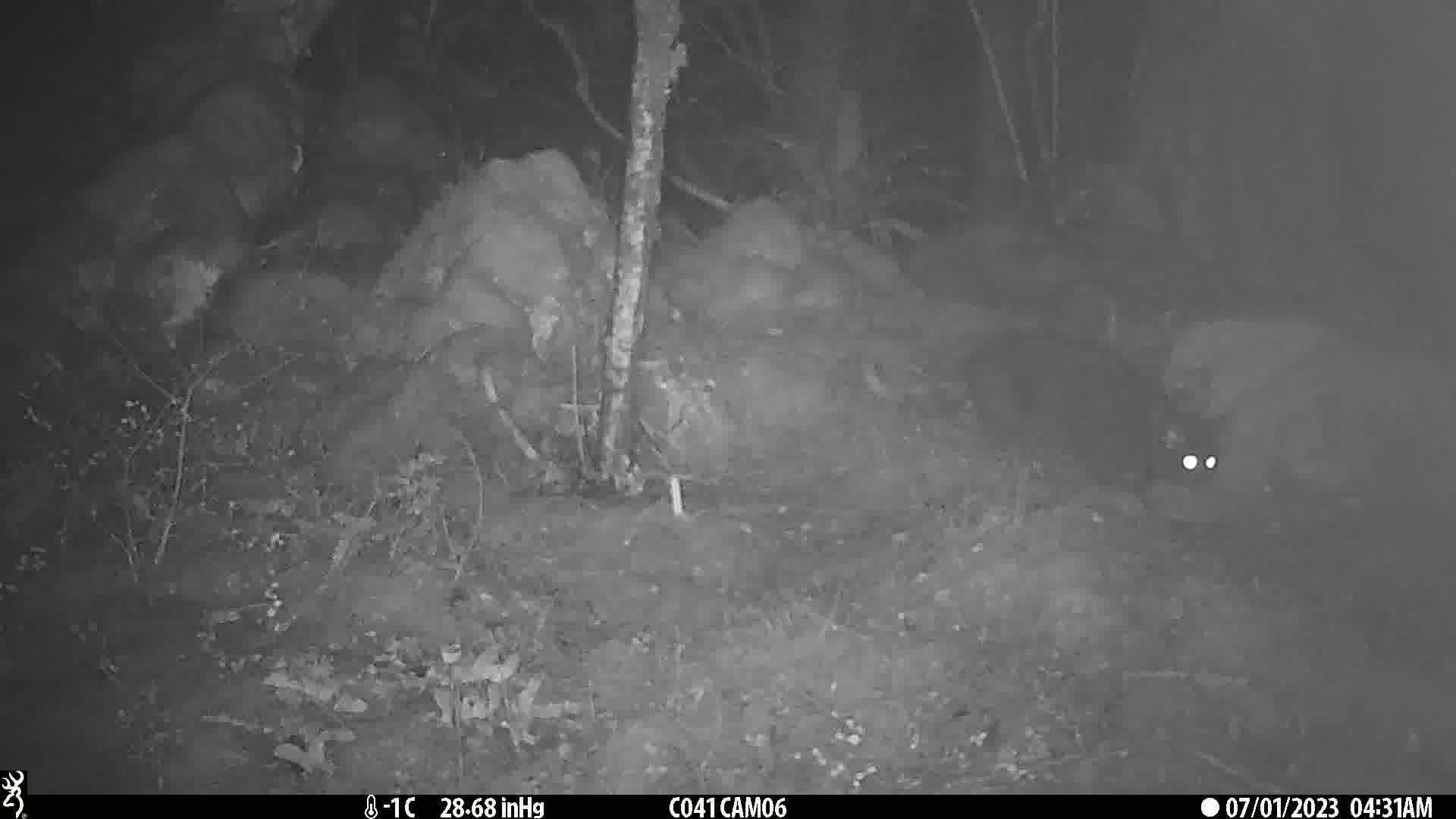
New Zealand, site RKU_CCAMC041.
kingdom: Animalia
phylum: Chordata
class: Mammalia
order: Carnivora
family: Felidae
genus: Felis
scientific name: Felis catus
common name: domestic cat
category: cat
Cat (domestic cat) (Felis catus).